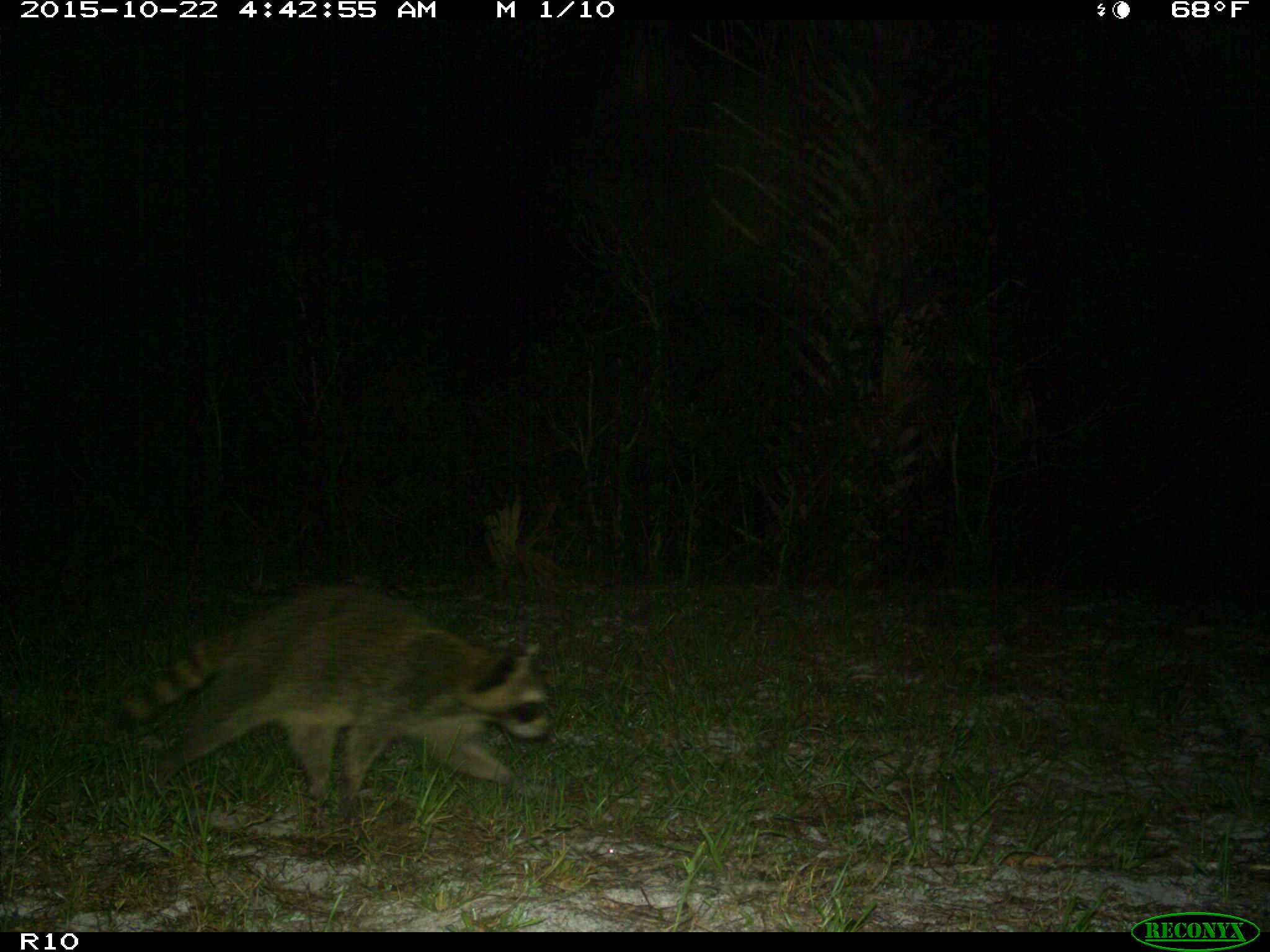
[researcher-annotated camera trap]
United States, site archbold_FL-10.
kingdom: Animalia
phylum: Chordata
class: Mammalia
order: Carnivora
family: Procyonidae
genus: Procyon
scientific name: Procyon lotor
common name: common raccoon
Procyon lotor (common raccoon).